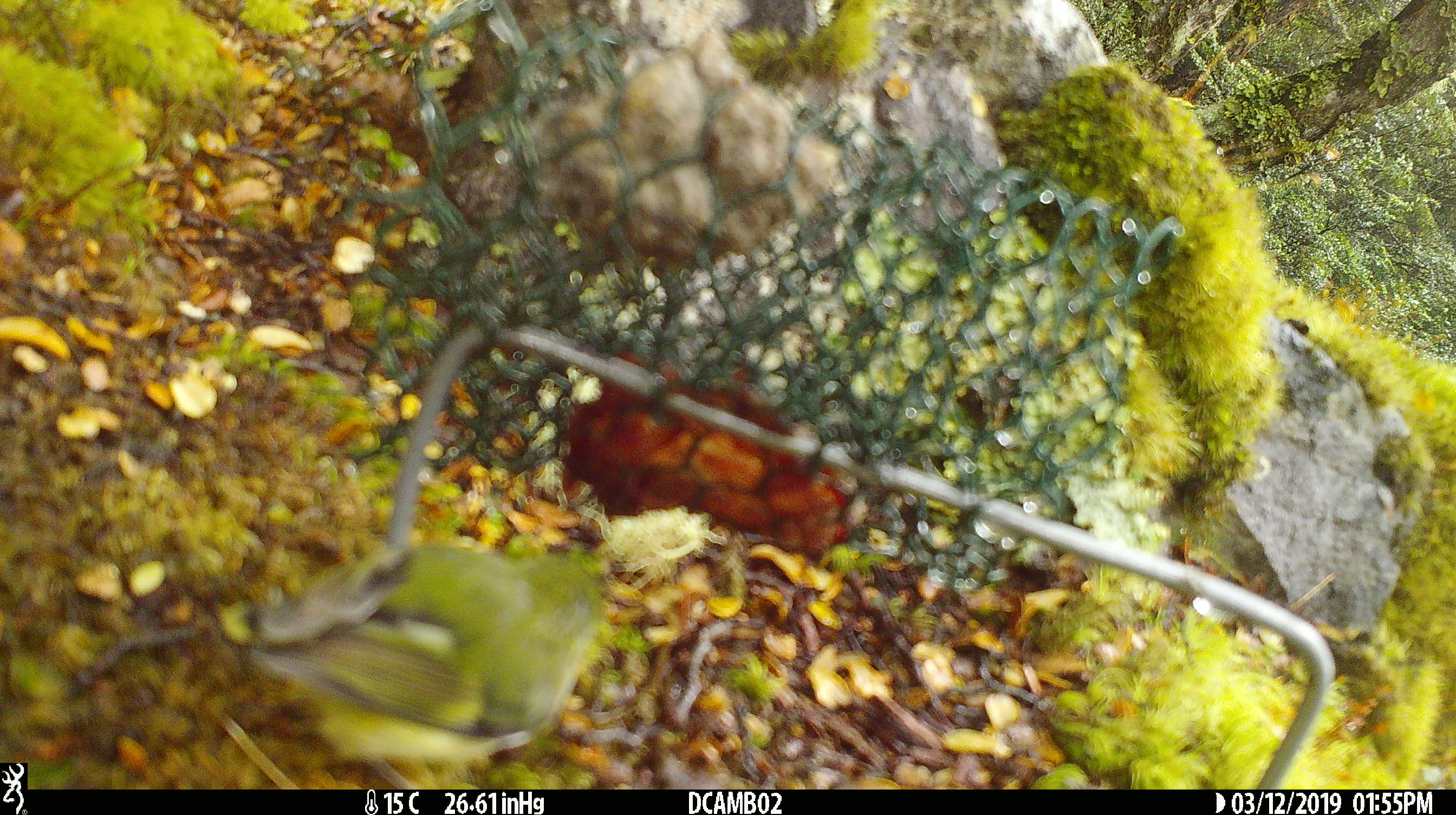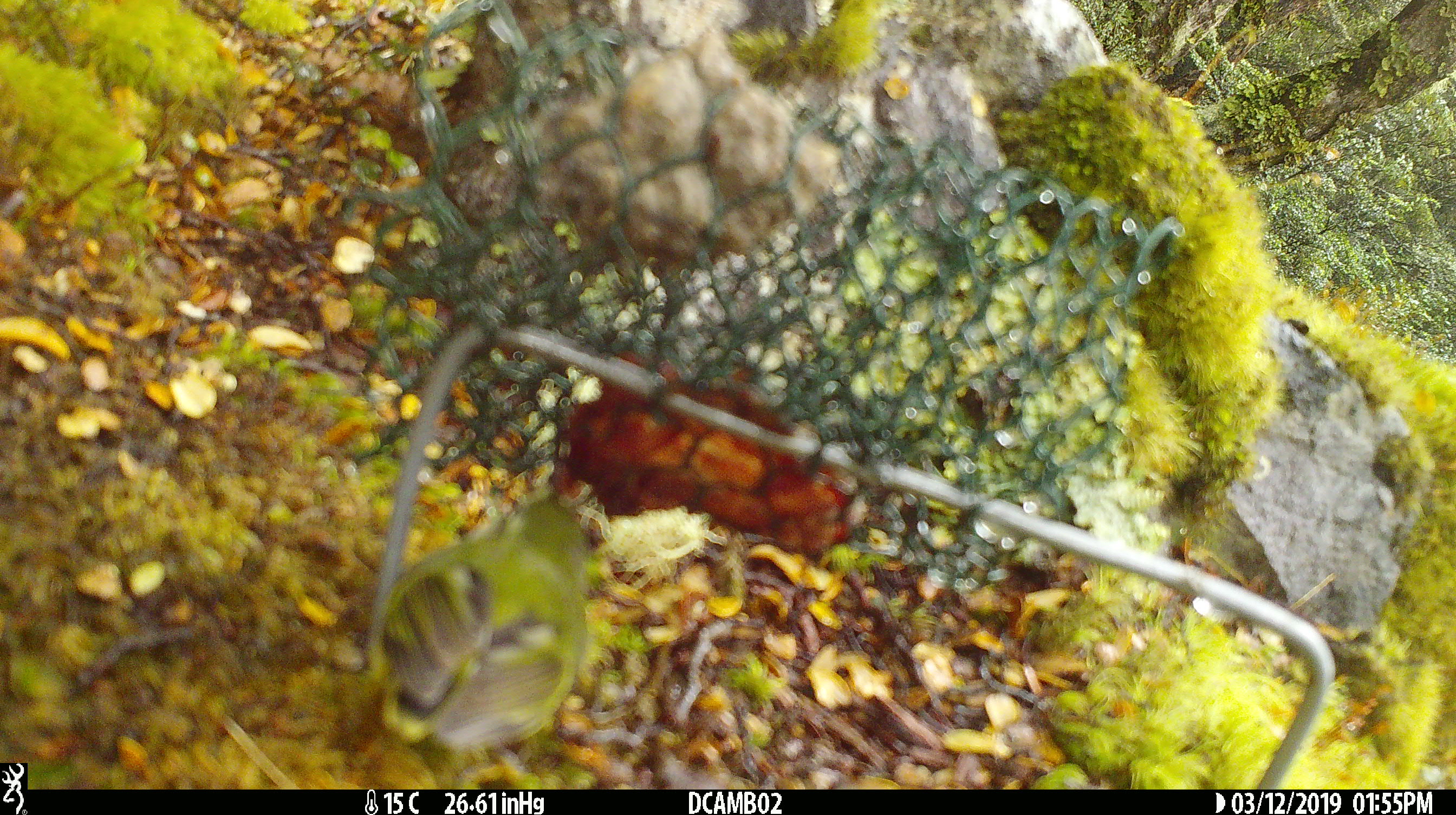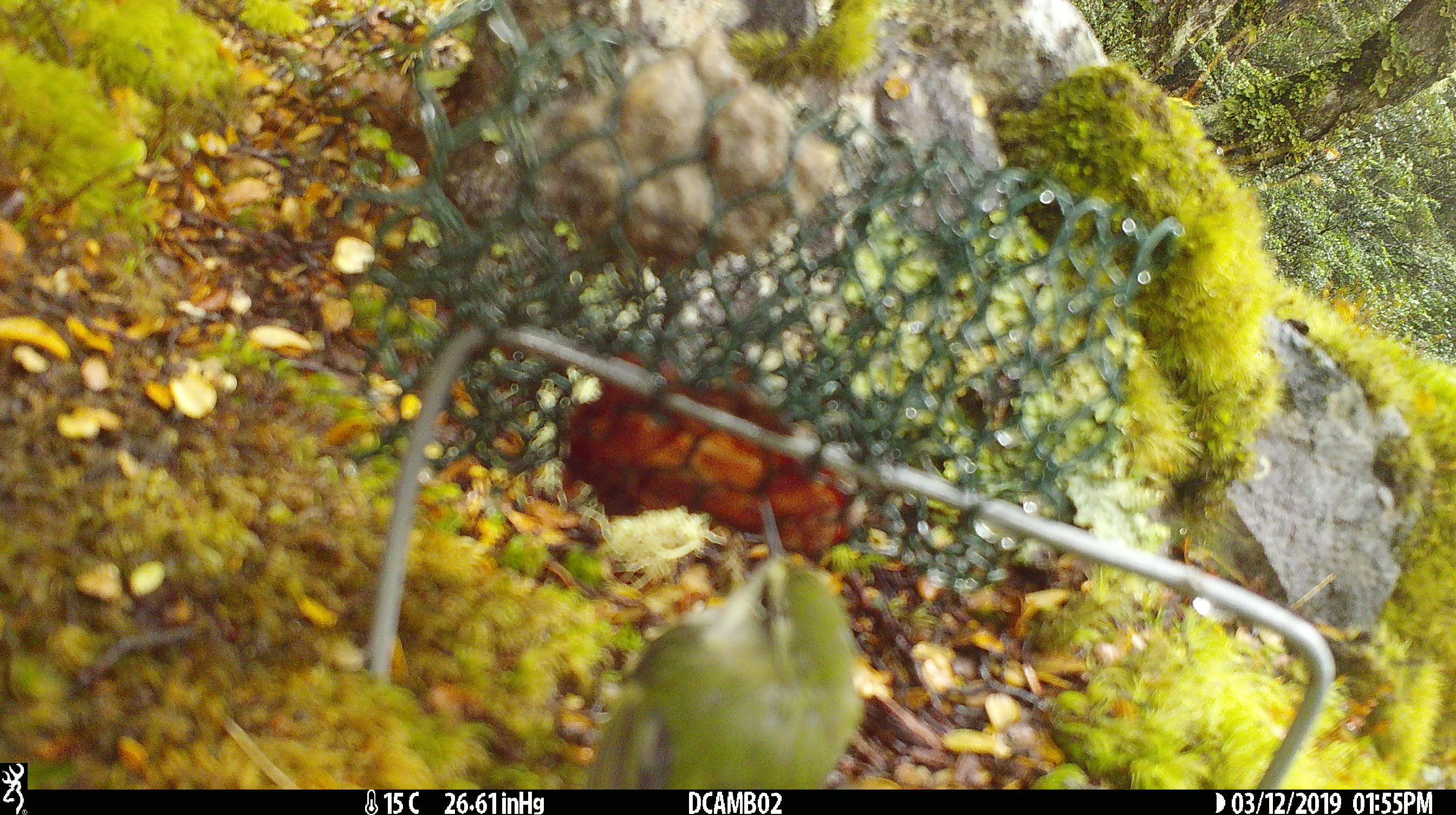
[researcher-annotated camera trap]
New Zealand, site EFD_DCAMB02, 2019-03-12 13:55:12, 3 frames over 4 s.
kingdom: Animalia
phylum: Chordata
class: Aves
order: Passeriformes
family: Acanthisittidae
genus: Acanthisitta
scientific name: Acanthisitta chloris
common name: rifleman